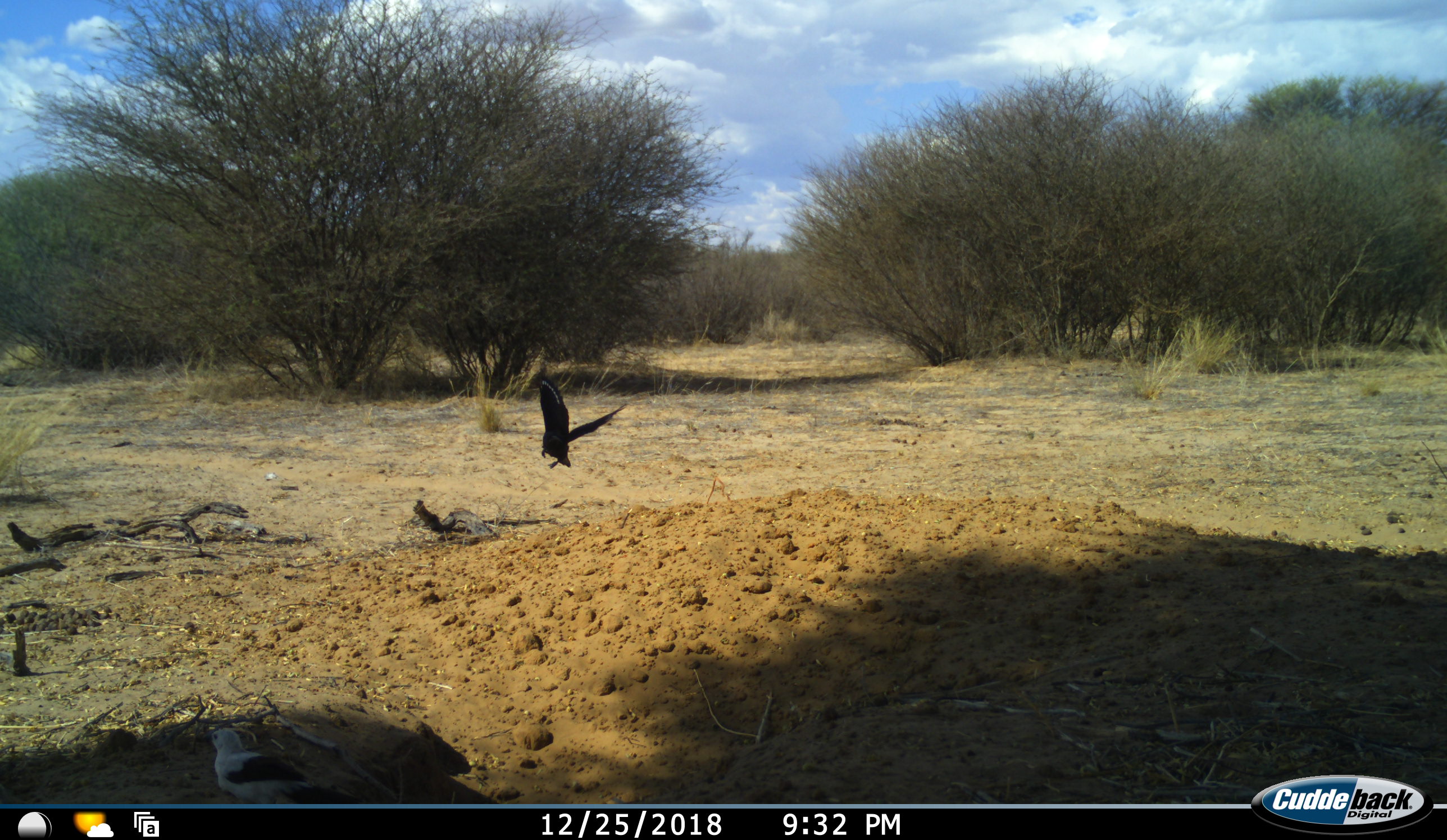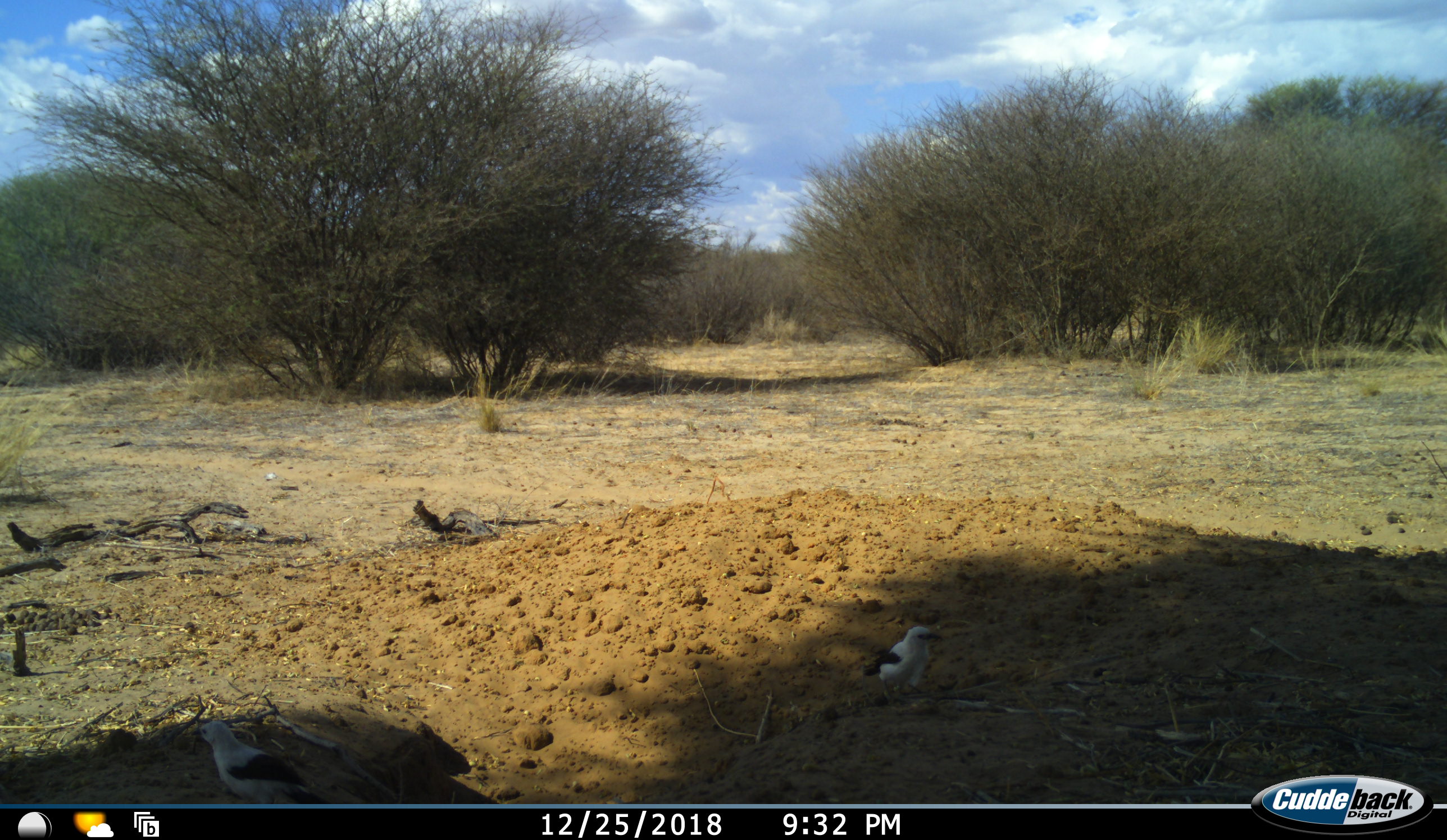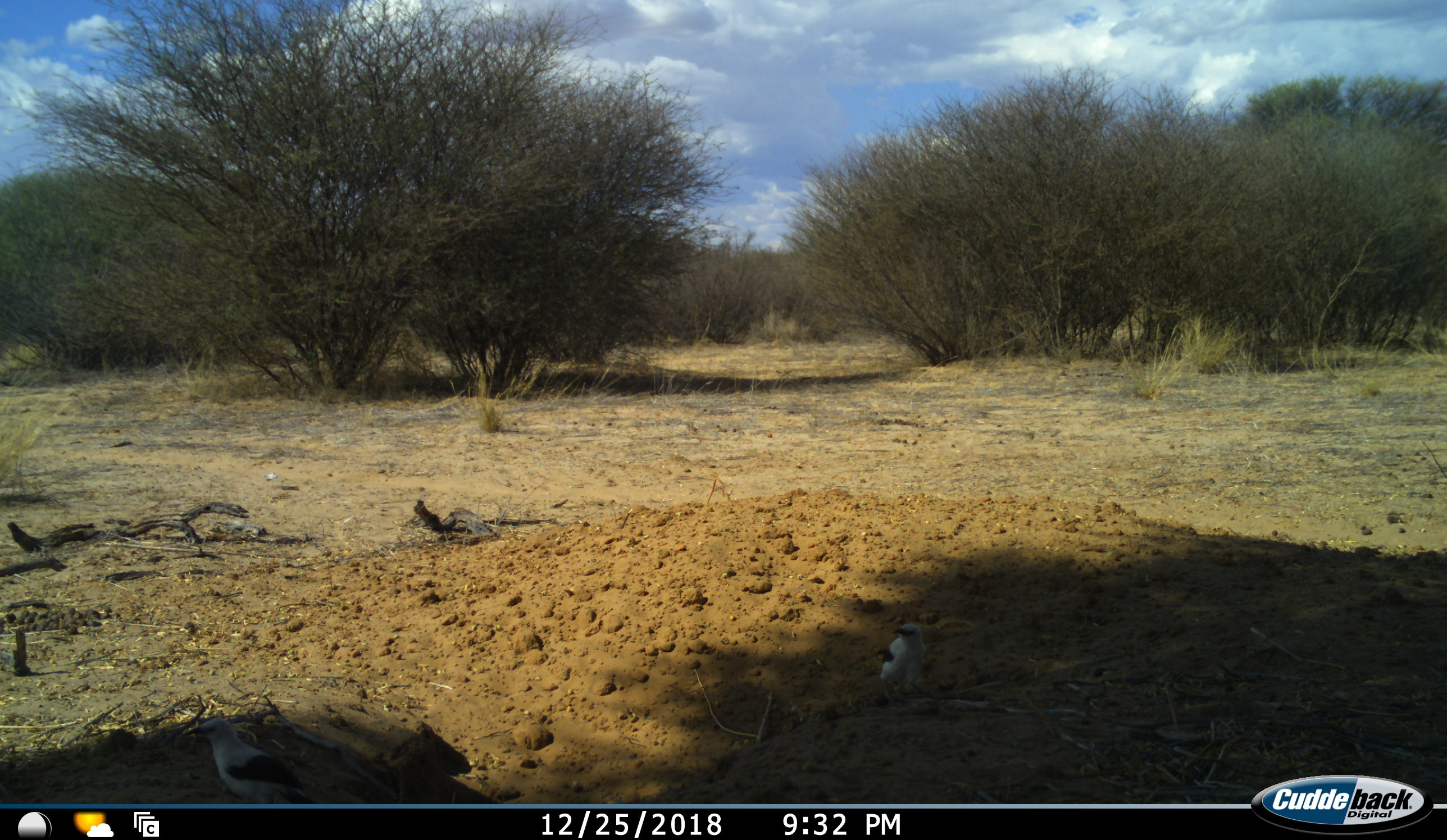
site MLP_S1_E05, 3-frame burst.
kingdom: Animalia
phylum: Chordata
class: Aves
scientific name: Aves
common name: bird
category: birdother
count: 2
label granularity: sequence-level